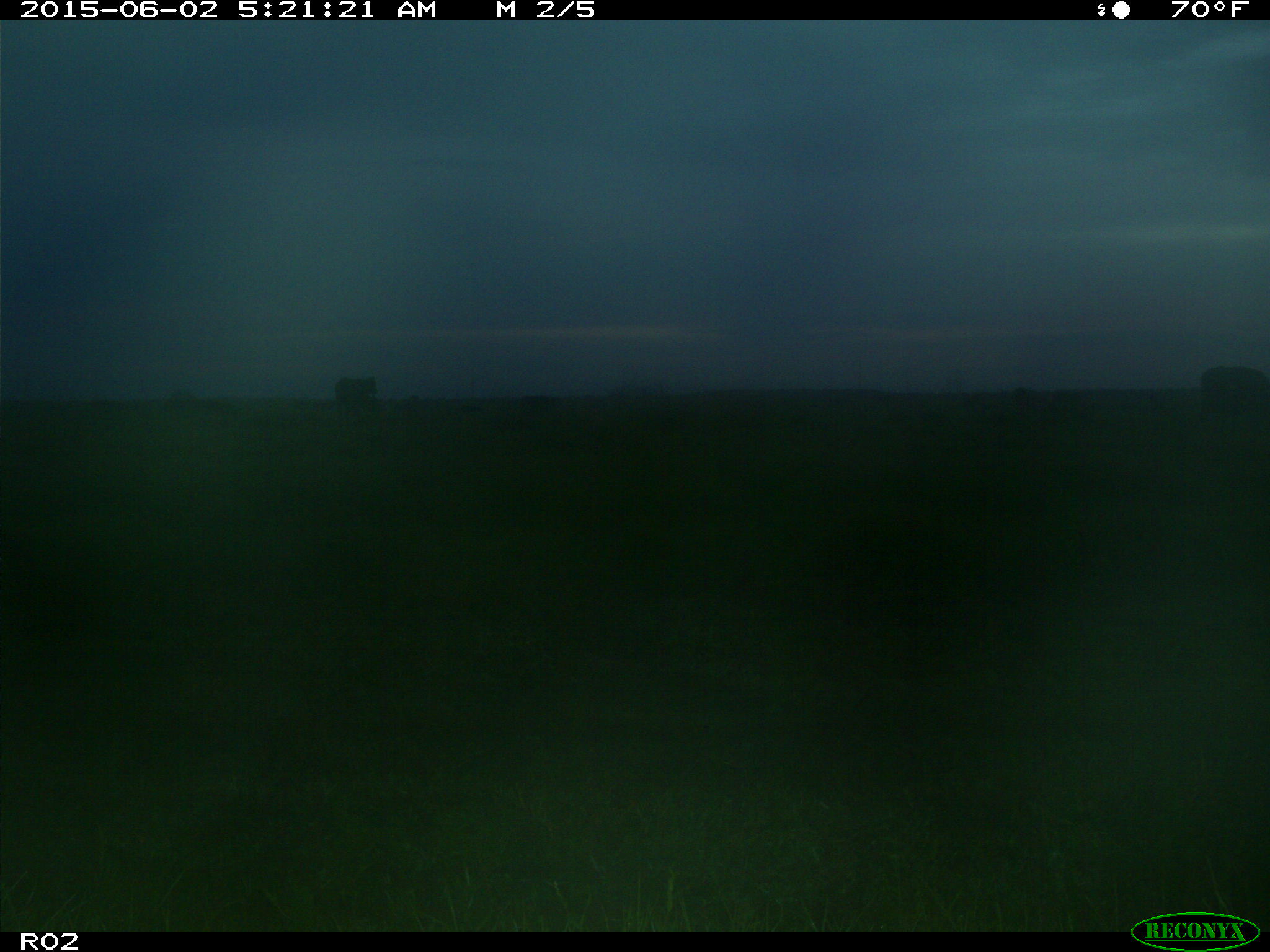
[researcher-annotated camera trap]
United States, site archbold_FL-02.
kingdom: Animalia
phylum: Chordata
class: Mammalia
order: Artiodactyla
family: Bovidae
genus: Bos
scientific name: Bos taurus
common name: domestic cow